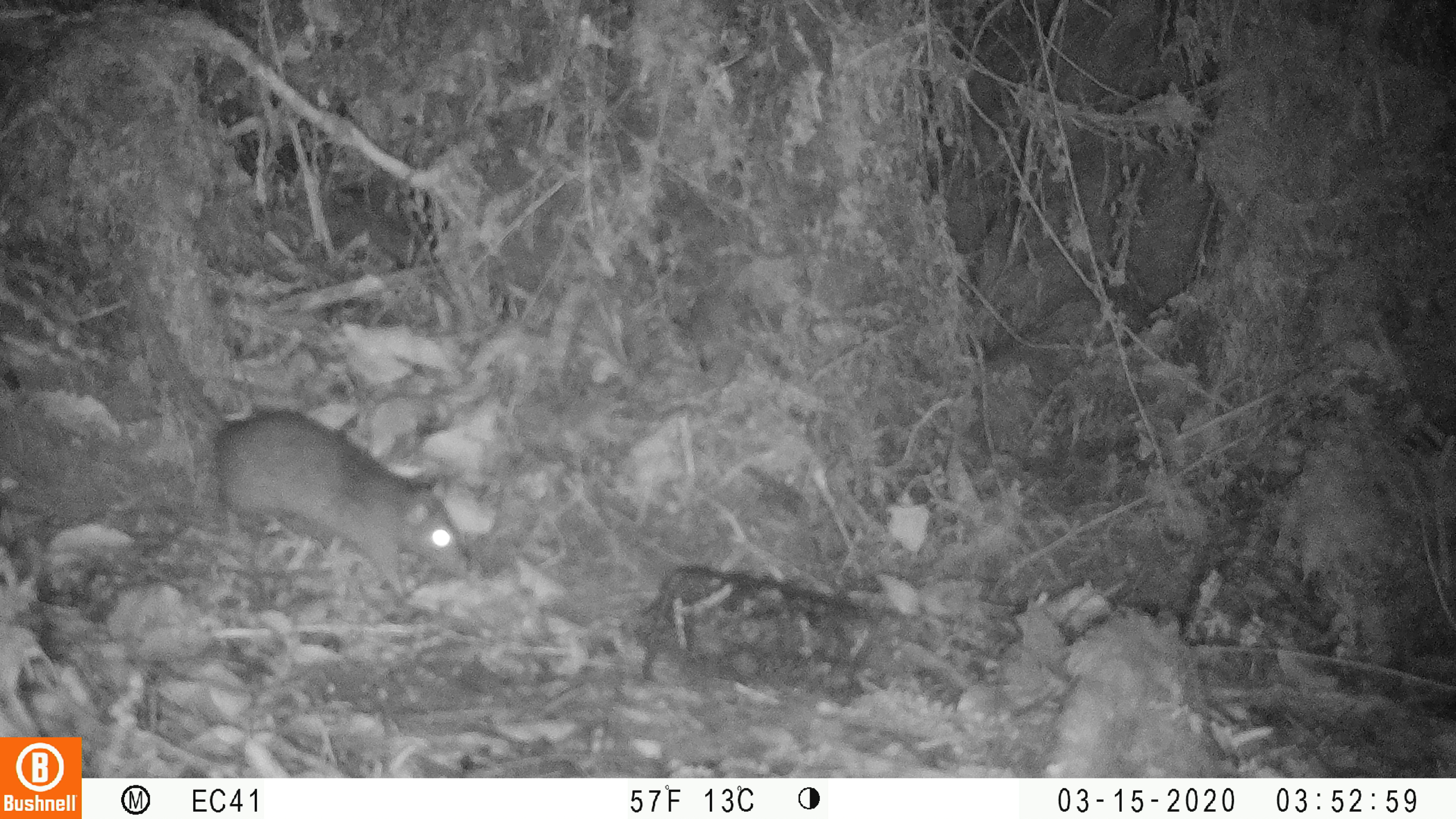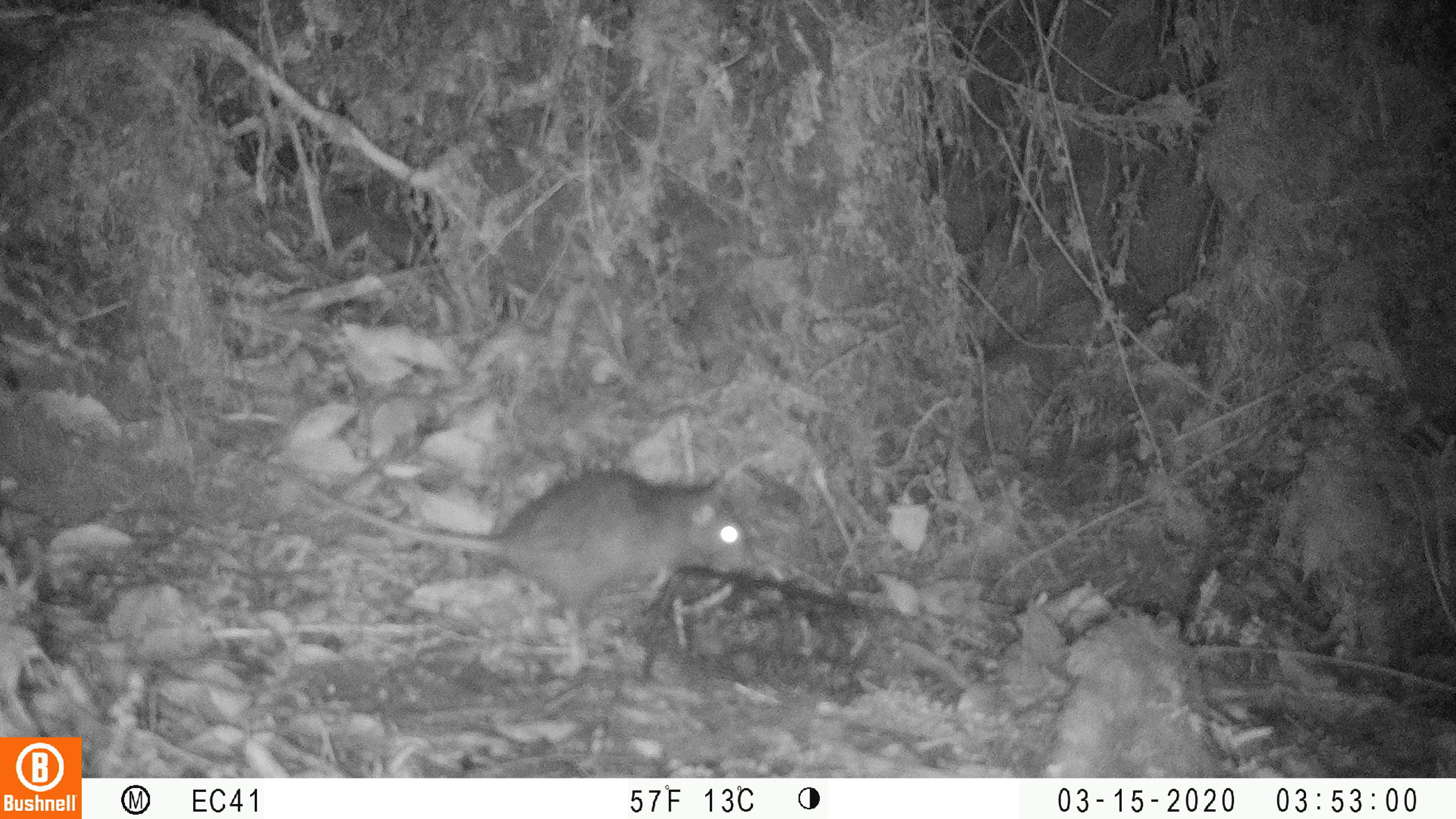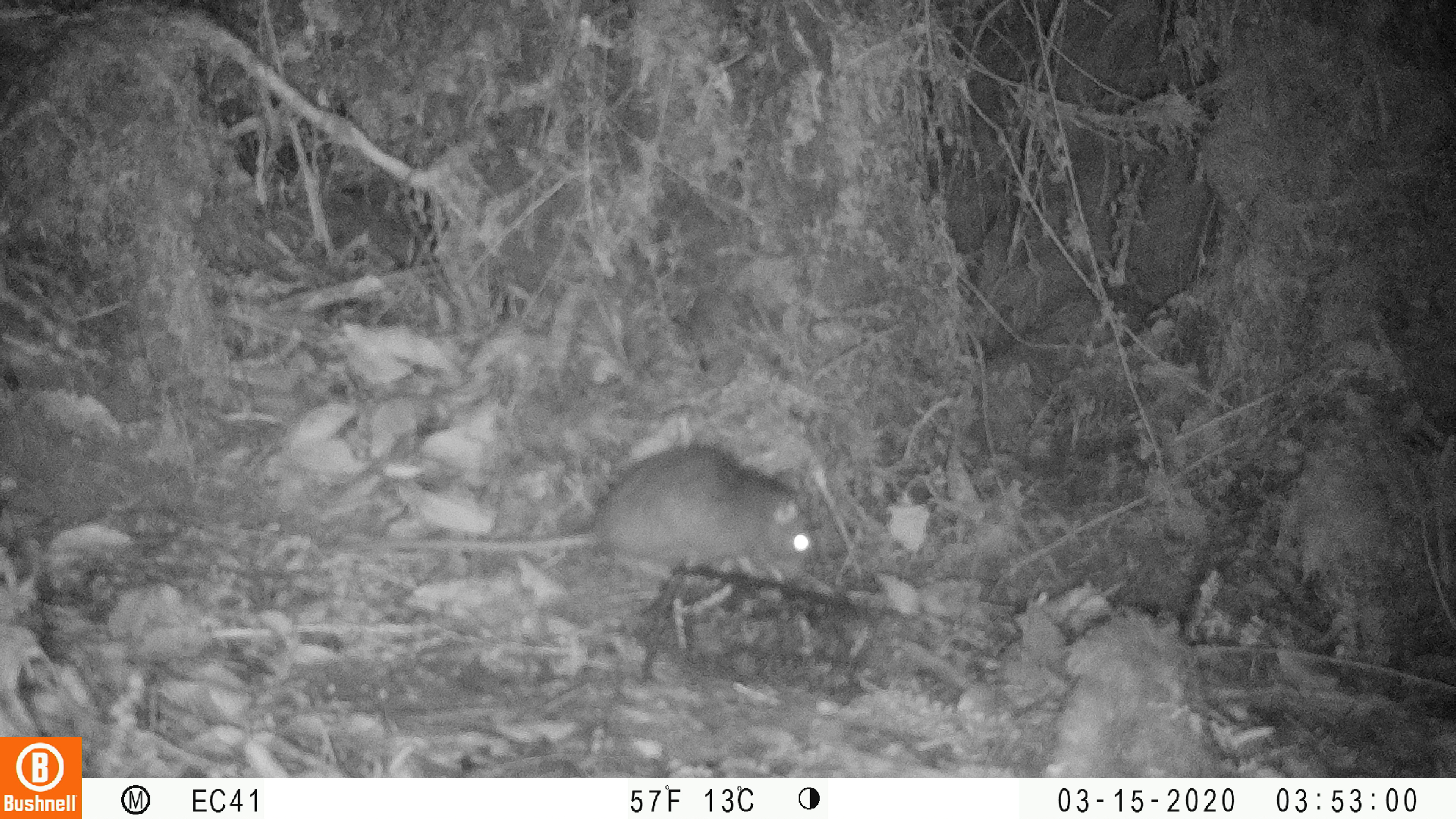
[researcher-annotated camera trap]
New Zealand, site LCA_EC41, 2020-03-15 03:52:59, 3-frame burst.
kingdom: Animalia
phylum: Chordata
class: Mammalia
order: Rodentia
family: Muridae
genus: Rattus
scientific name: Rattus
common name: rat